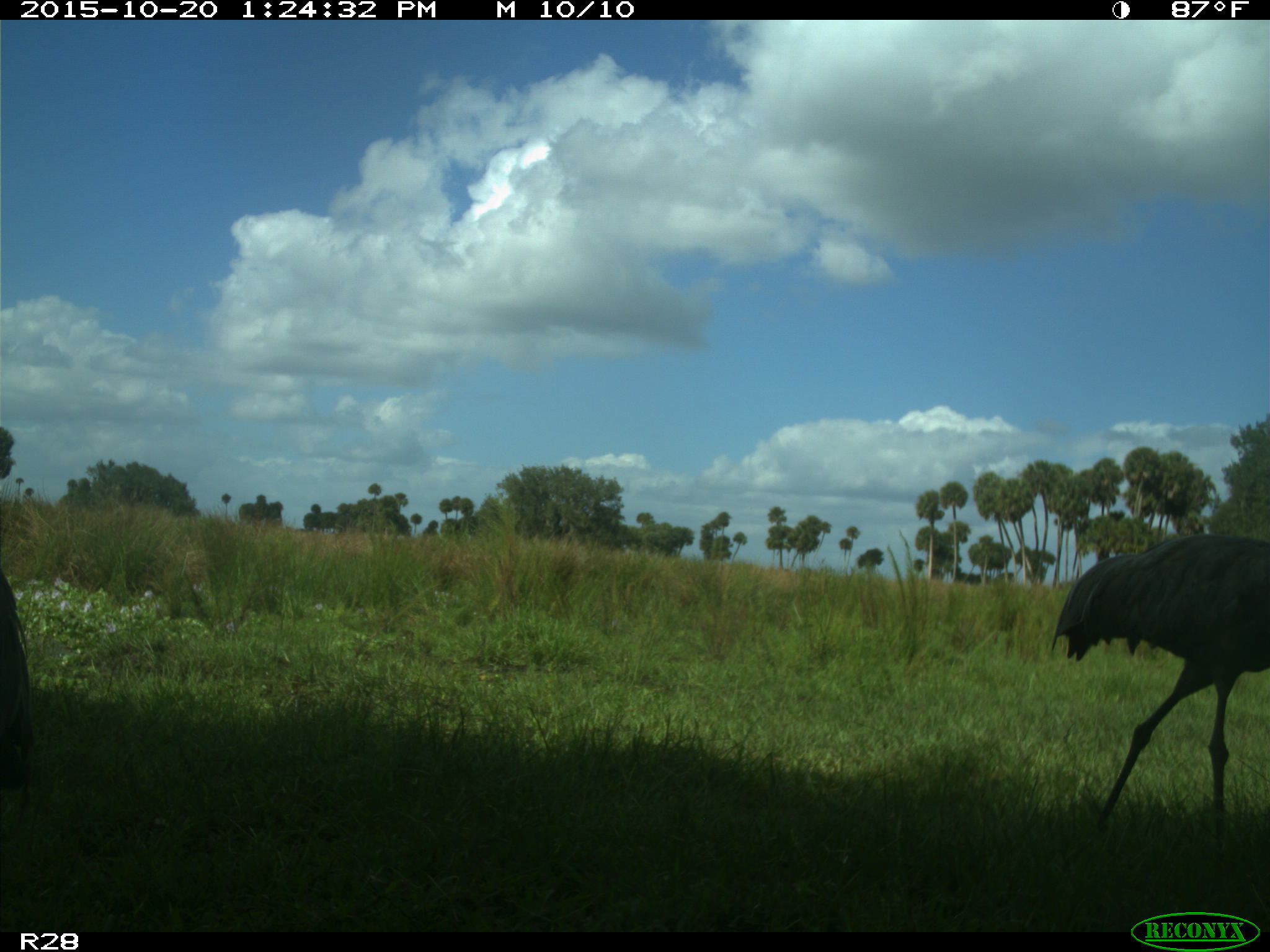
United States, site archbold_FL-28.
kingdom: Animalia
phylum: Chordata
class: Aves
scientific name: Aves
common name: birds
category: unidentified bird